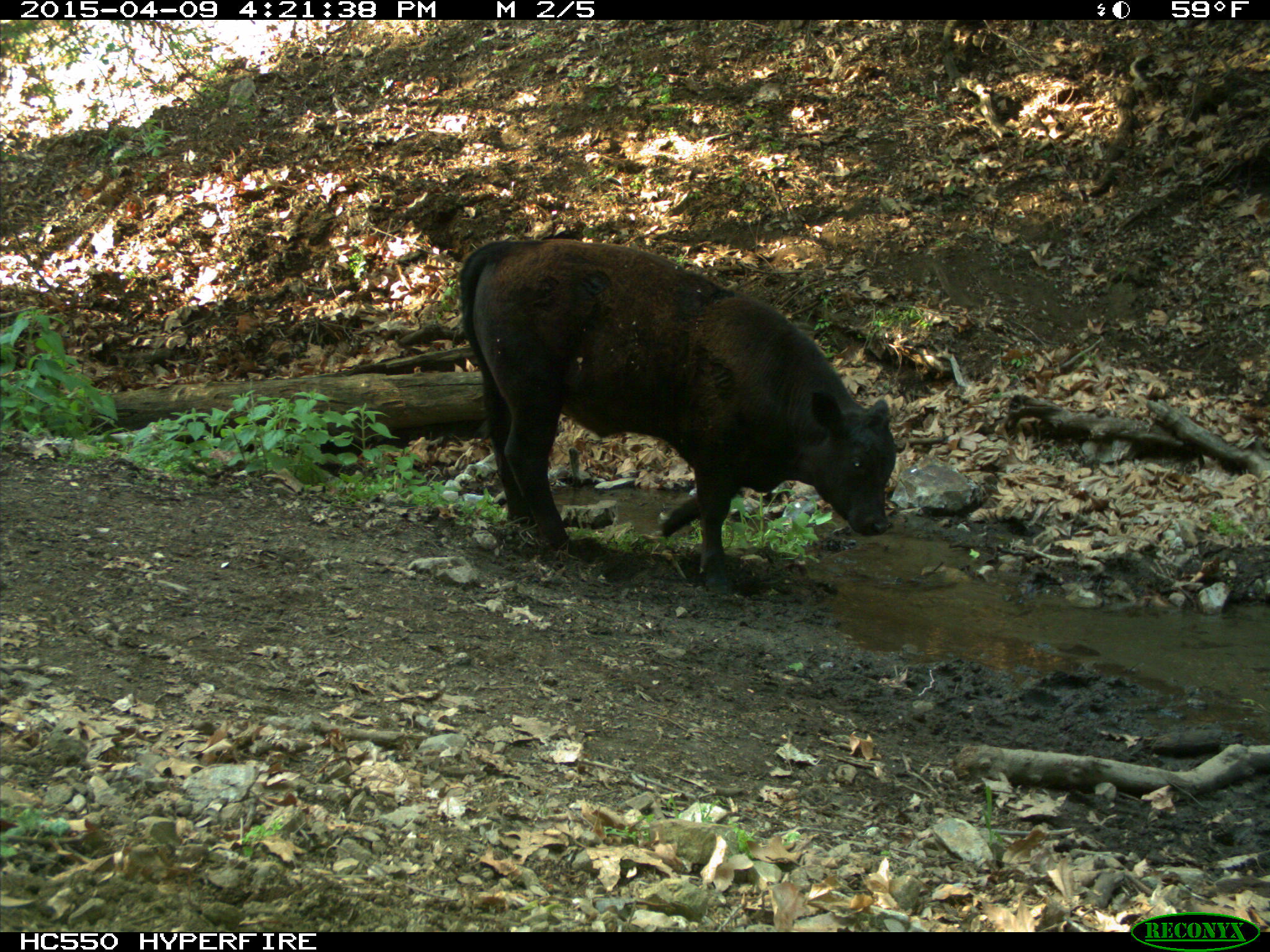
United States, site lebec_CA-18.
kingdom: Animalia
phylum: Chordata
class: Mammalia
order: Artiodactyla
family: Bovidae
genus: Bos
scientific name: Bos taurus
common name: domestic cow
Bos taurus (domestic cow).